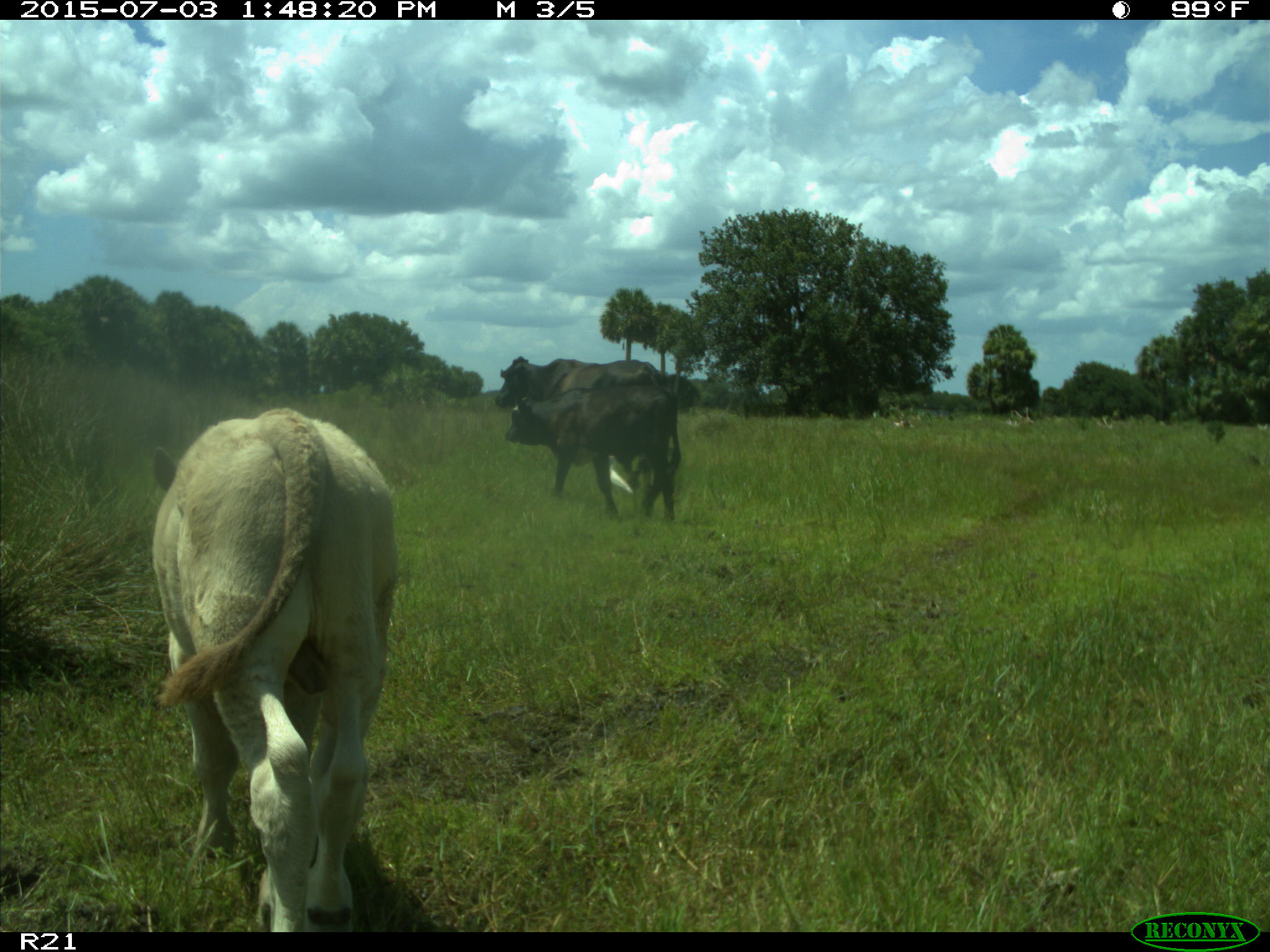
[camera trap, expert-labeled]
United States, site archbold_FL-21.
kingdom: Animalia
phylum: Chordata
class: Mammalia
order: Artiodactyla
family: Bovidae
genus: Bos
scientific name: Bos taurus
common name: domestic cow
Bos taurus (domestic cow).